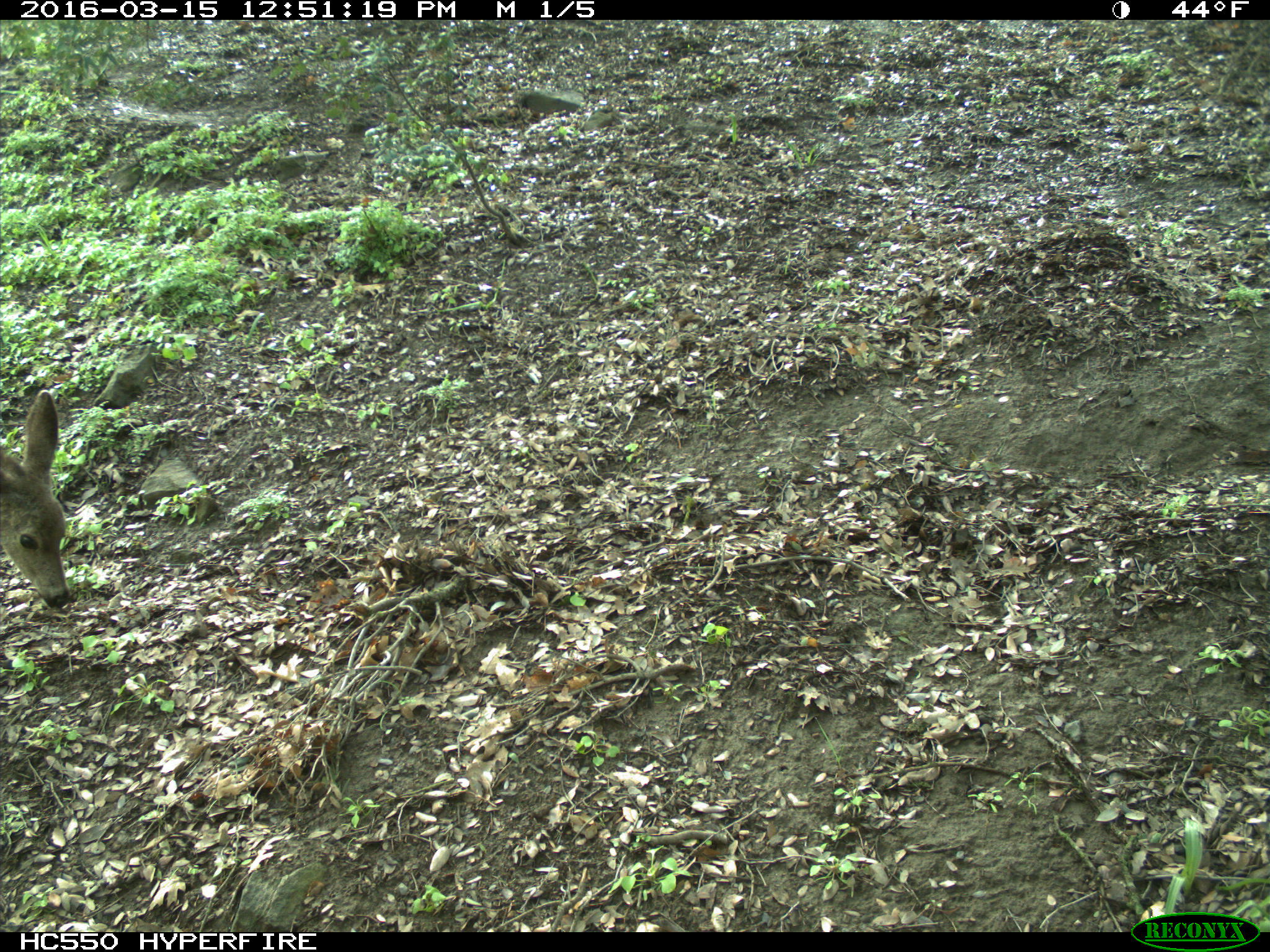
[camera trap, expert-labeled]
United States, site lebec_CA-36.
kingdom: Animalia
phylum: Chordata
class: Mammalia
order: Artiodactyla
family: Cervidae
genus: Odocoileus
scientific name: Odocoileus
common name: deer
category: unidentified deer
Unidentified deer (deer) (Odocoileus).